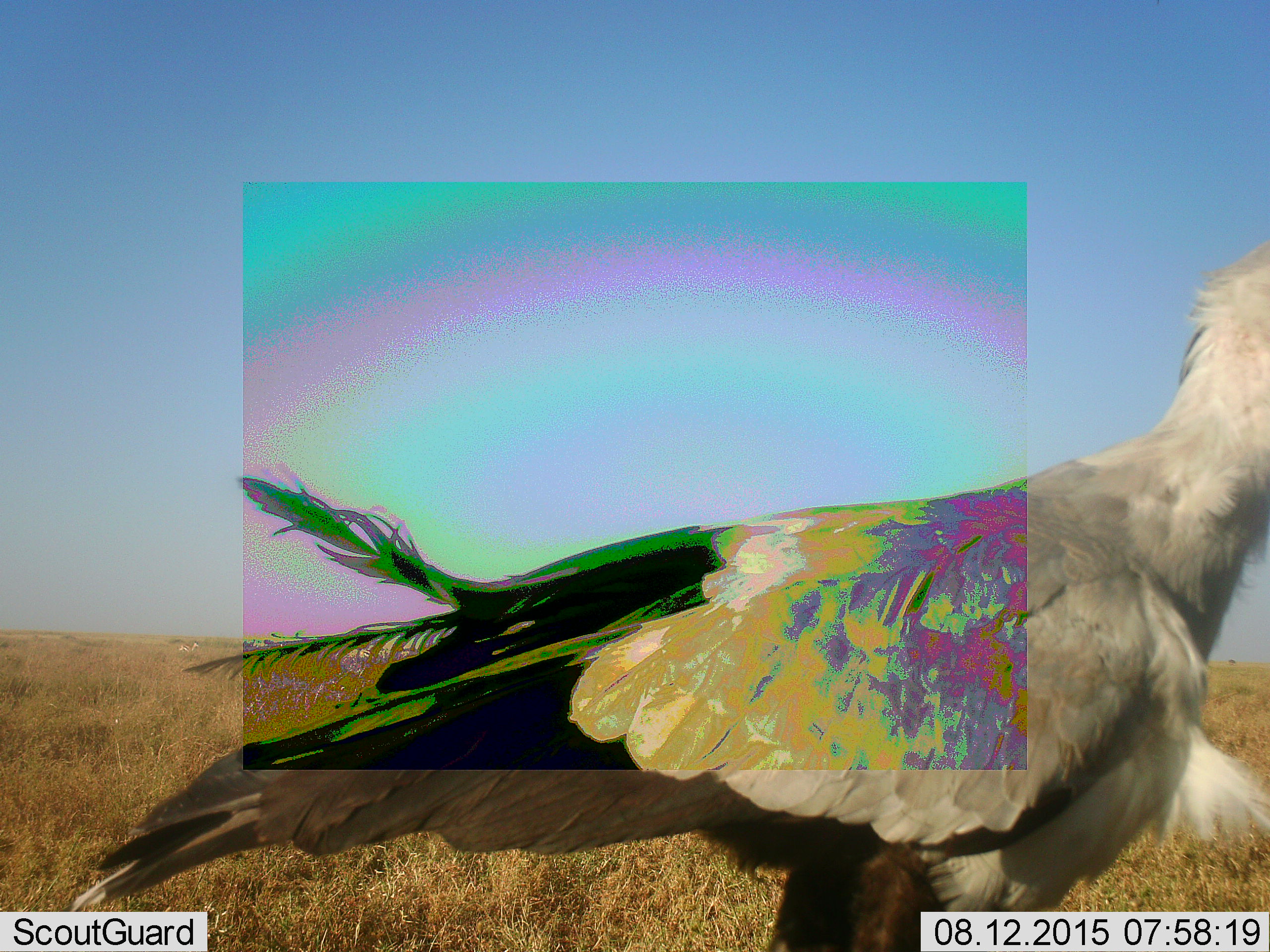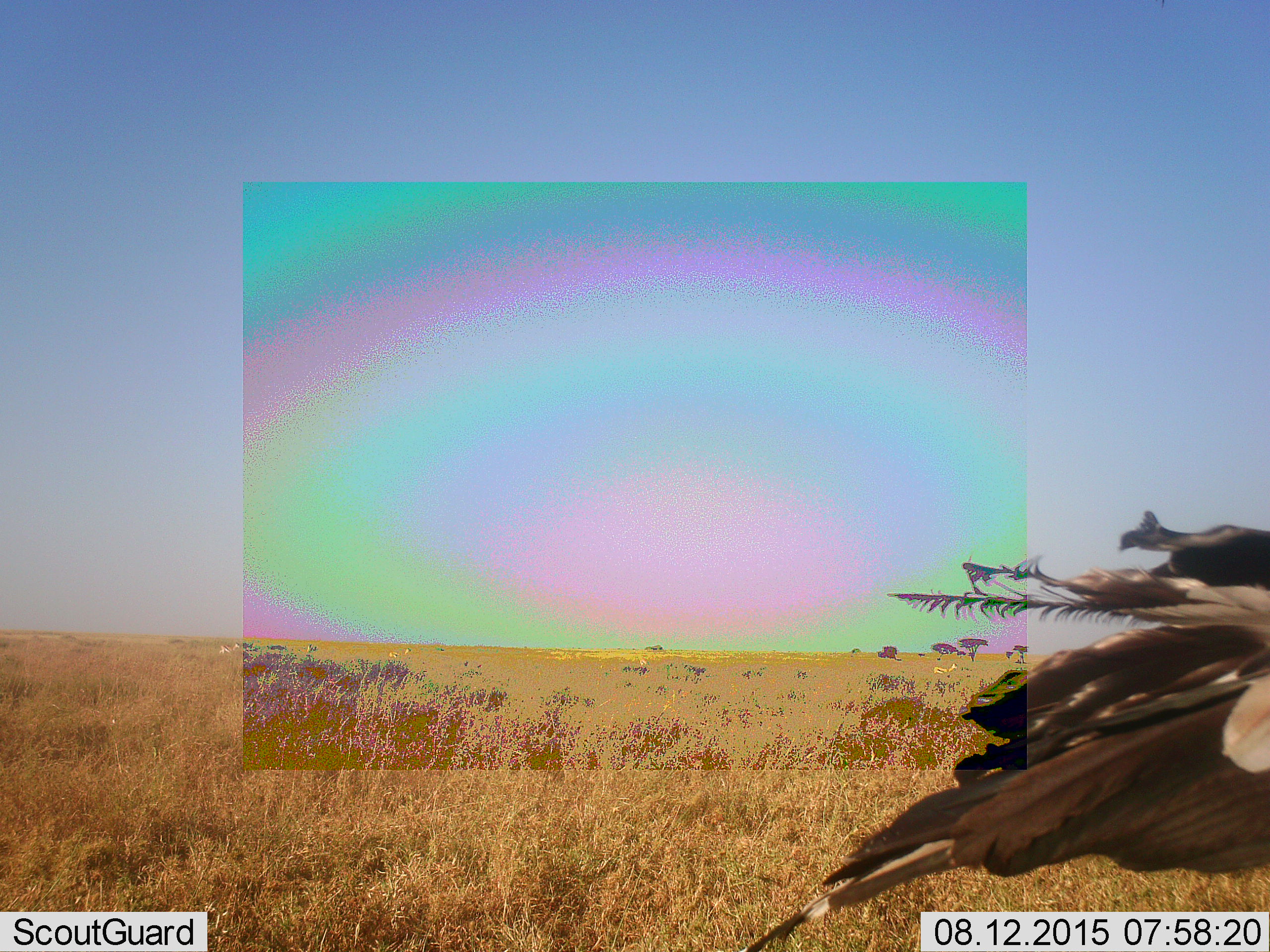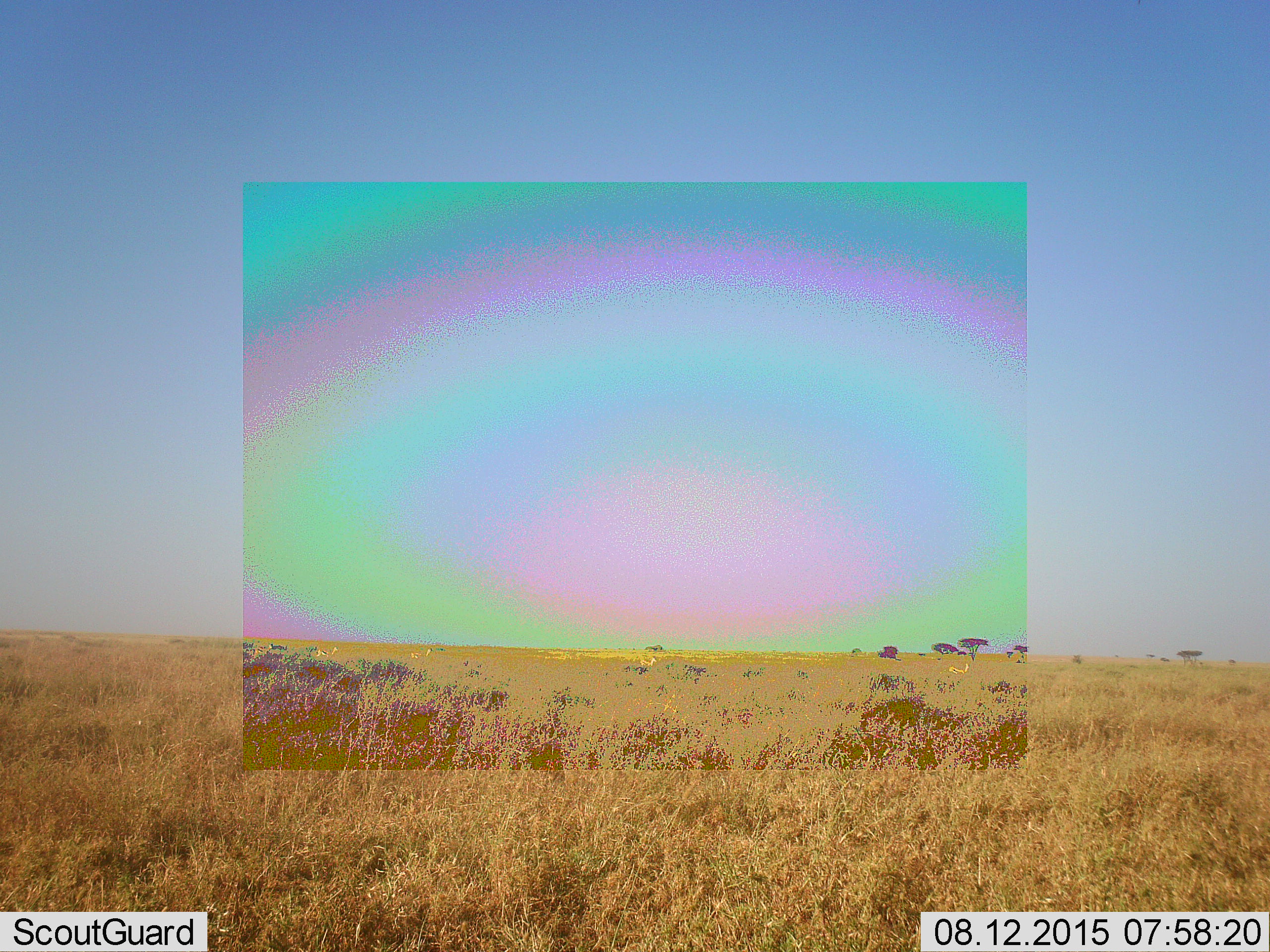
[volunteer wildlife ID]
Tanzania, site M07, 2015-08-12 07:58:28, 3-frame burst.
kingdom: Animalia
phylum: Chordata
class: Aves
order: Accipitriformes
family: Sagittariidae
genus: Sagittarius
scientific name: Sagittarius serpentarius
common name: secretary bird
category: secretarybird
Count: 1.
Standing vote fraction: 0%.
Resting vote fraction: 0%.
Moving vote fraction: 100%.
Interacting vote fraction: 0%.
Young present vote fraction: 0%.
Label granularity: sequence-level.